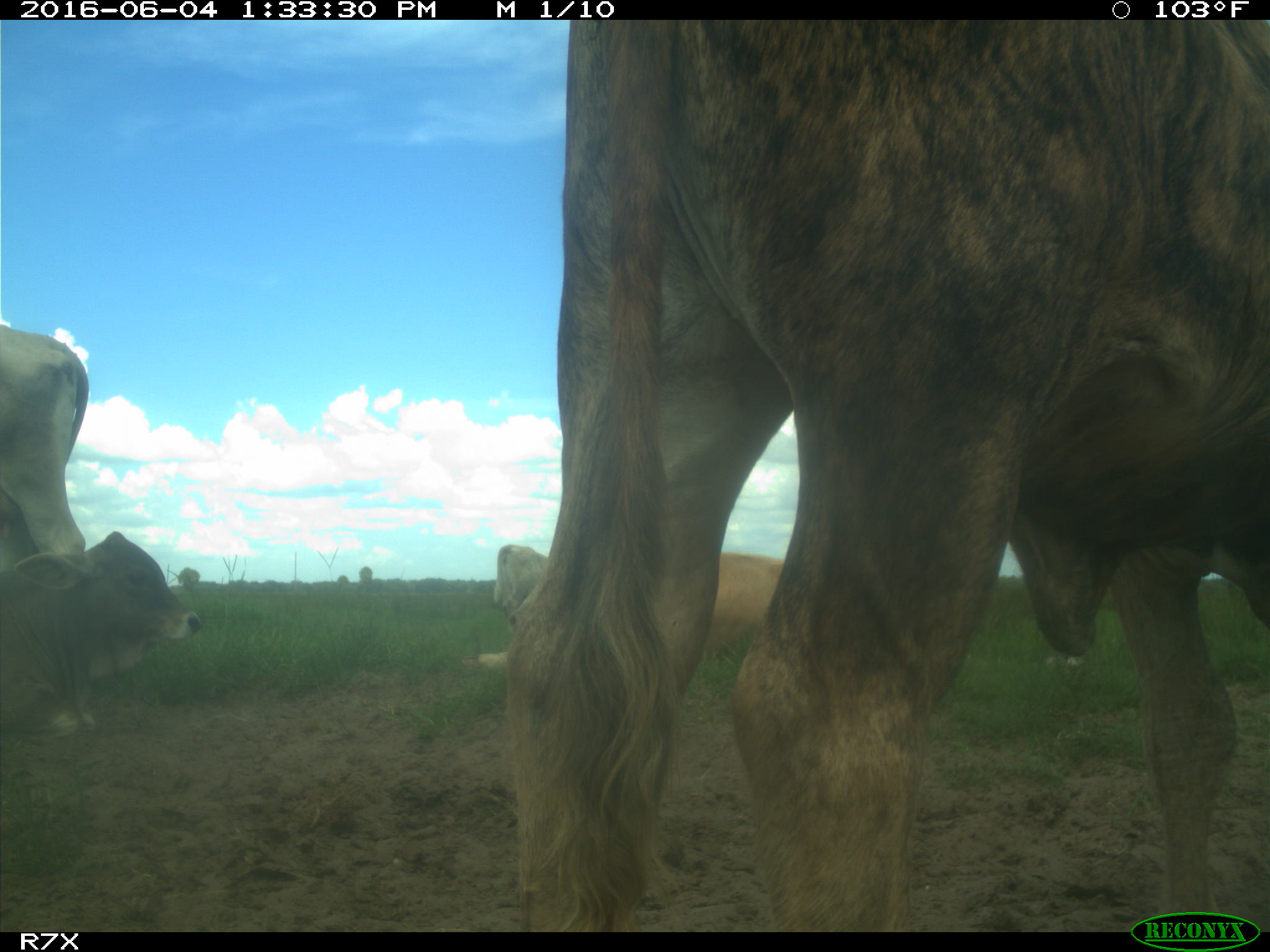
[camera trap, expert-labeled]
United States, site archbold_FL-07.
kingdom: Animalia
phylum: Chordata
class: Mammalia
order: Artiodactyla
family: Bovidae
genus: Bos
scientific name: Bos taurus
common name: domestic cow